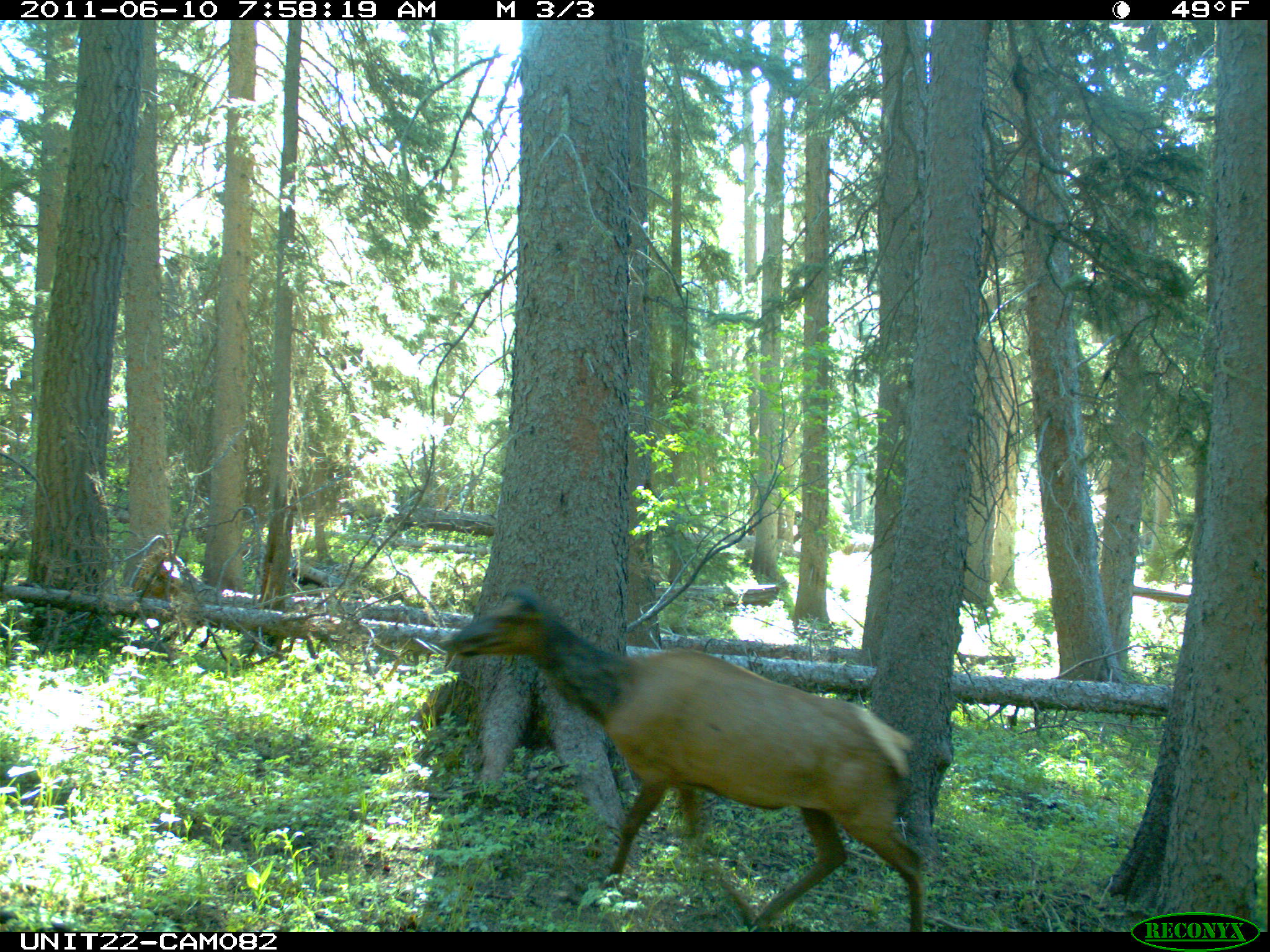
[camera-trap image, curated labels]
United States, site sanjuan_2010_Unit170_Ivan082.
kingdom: Animalia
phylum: Chordata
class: Mammalia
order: Artiodactyla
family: Cervidae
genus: Cervus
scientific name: Cervus elaphus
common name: red deer